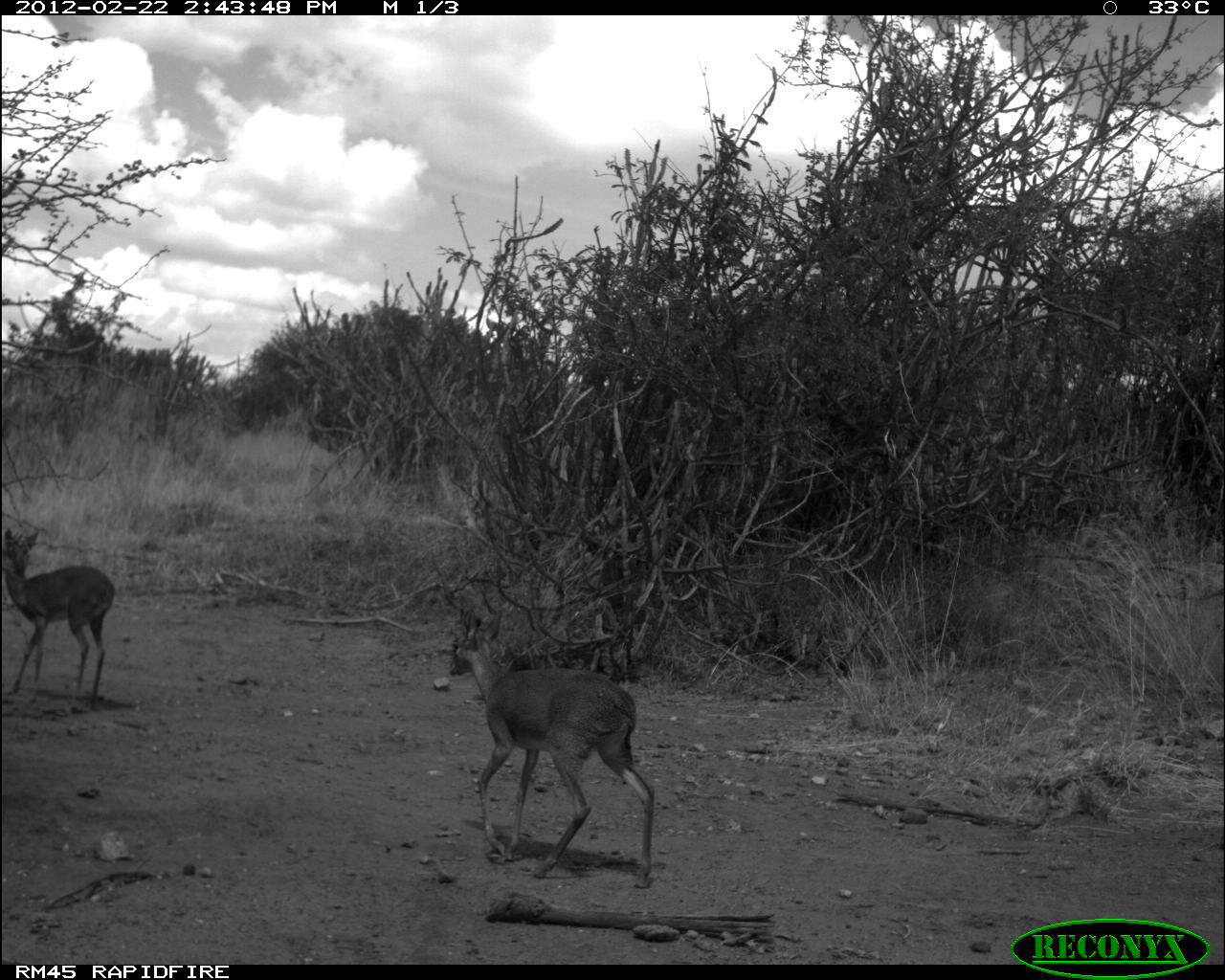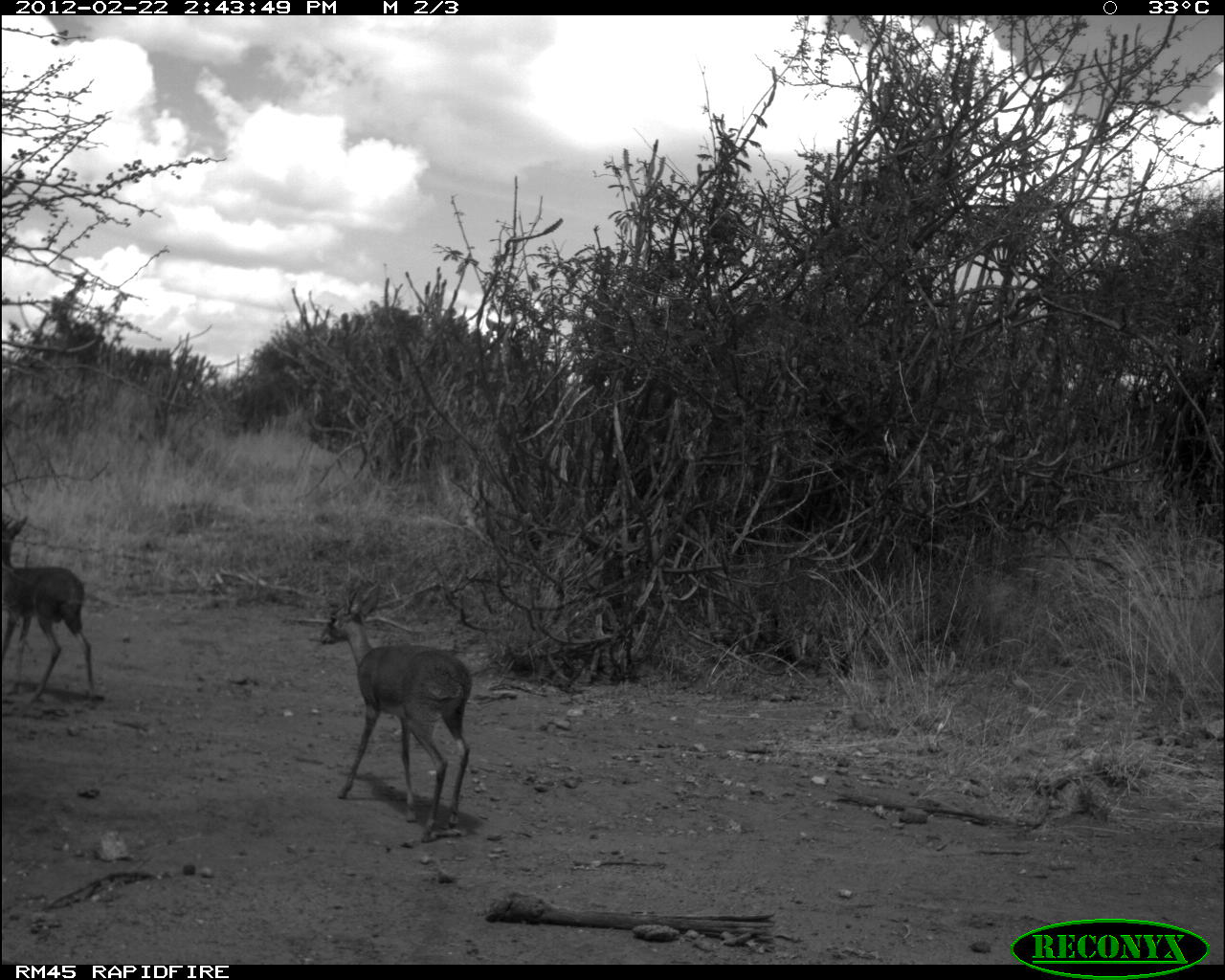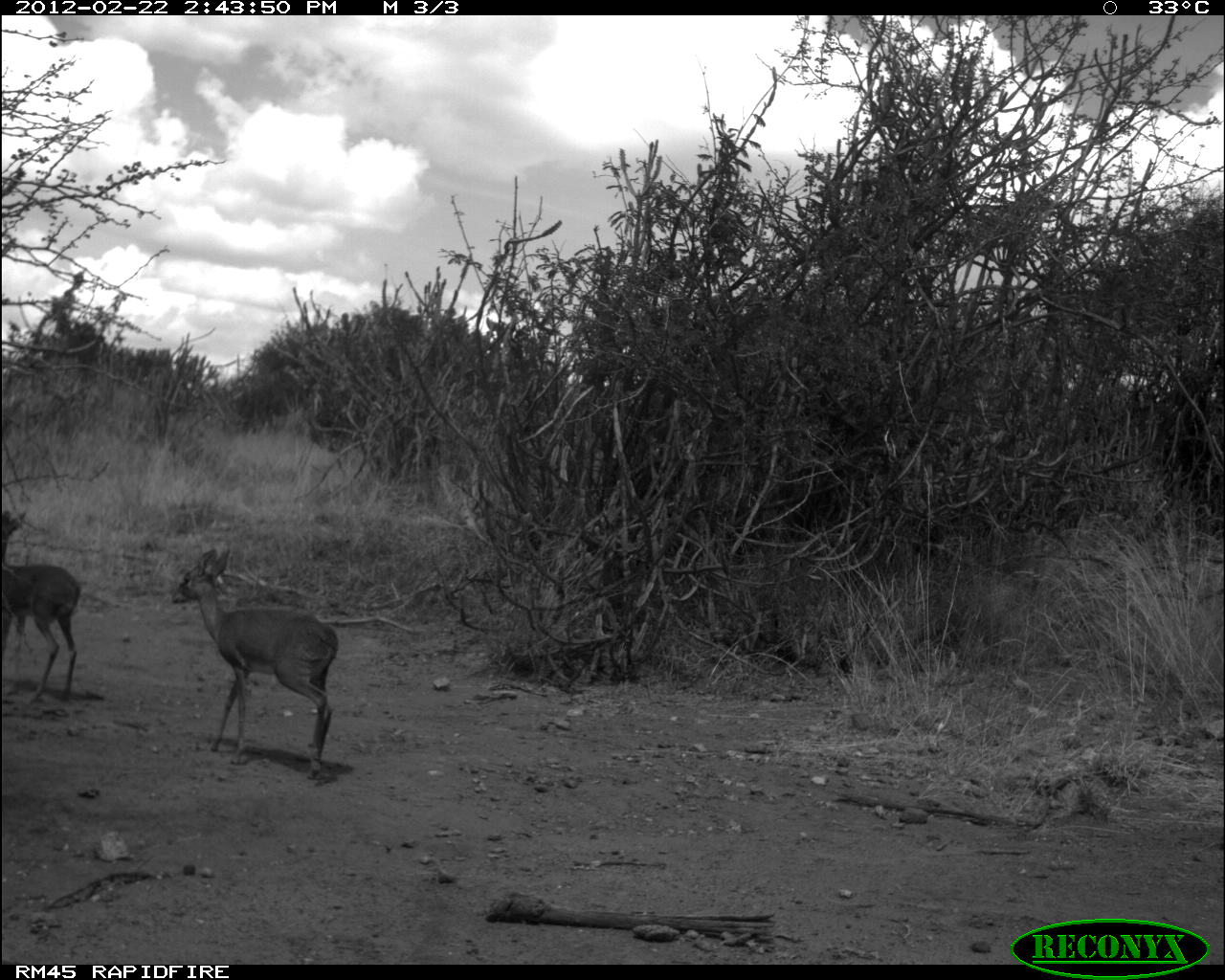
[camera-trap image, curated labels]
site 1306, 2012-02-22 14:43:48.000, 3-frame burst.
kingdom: Animalia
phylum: Chordata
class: Mammalia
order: Artiodactyla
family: Bovidae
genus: Madoqua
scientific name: Madoqua guentheri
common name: günther's dik-dik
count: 2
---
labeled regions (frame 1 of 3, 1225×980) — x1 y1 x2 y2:
madoqua guentheri: 449 608 656 881; 1 528 115 705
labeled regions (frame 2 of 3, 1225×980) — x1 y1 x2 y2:
madoqua guentheri: 318 578 473 842; 0 515 100 704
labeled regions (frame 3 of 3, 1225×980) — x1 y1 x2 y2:
madoqua guentheri: 168 544 338 775; 0 510 84 705